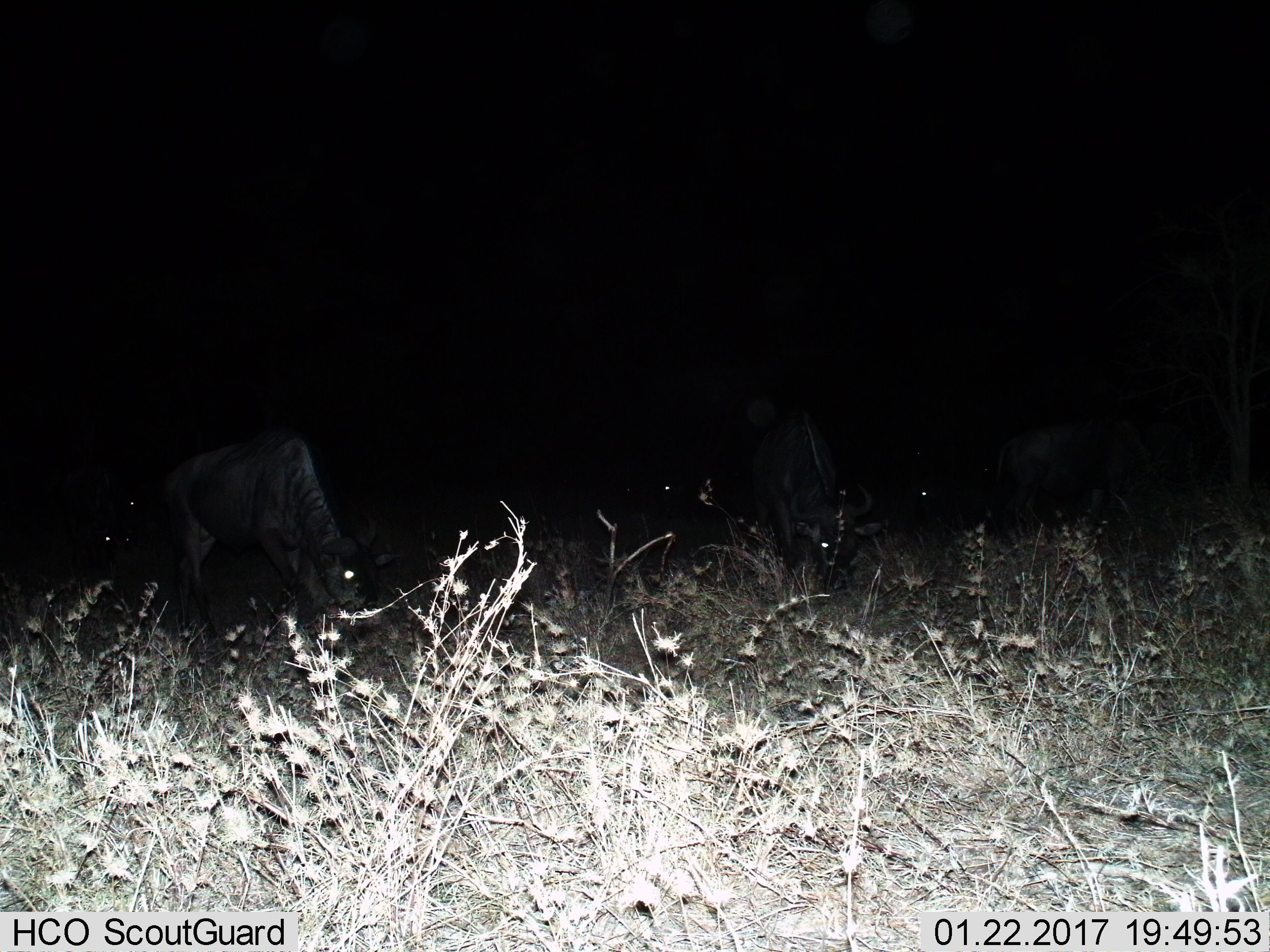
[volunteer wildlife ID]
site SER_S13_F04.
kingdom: Animalia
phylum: Chordata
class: Mammalia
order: Artiodactyla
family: Bovidae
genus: Connochaetes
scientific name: Connochaetes taurinus taurinus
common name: blue wildebeest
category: wildebeestblue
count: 3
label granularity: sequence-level